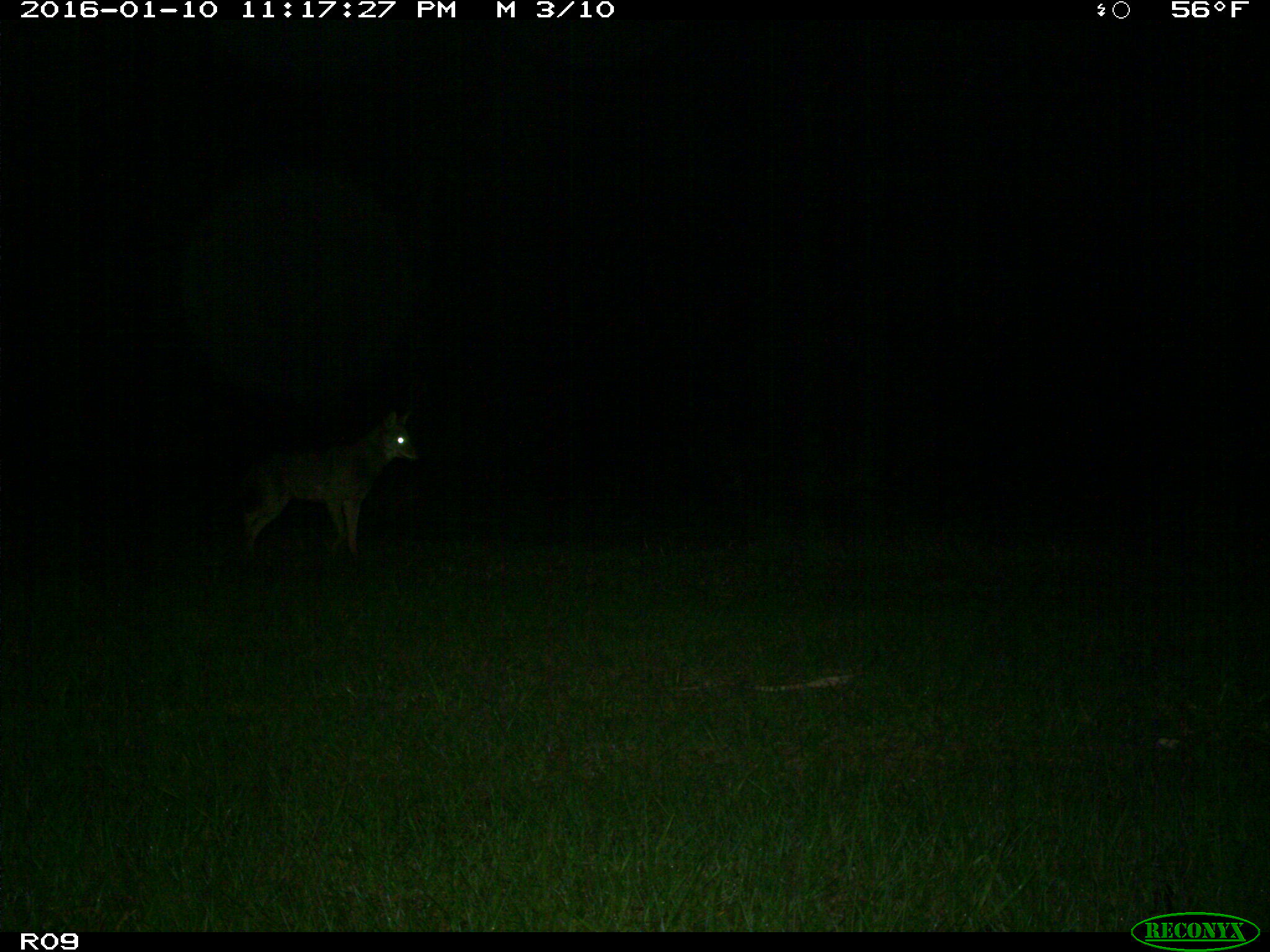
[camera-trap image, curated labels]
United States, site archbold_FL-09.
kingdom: Animalia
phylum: Chordata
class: Mammalia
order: Carnivora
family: Canidae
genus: Canis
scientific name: Canis latrans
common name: coyote